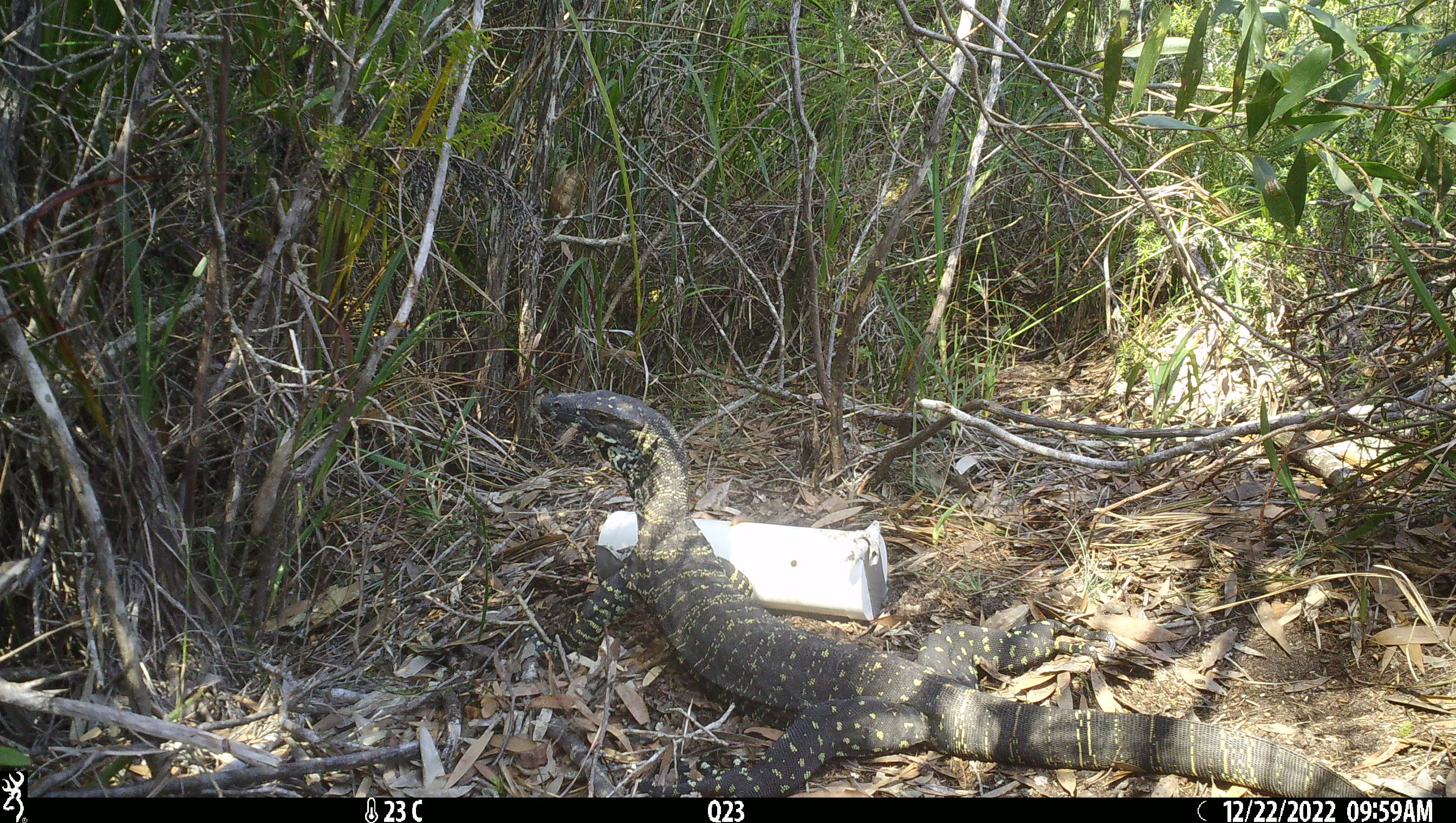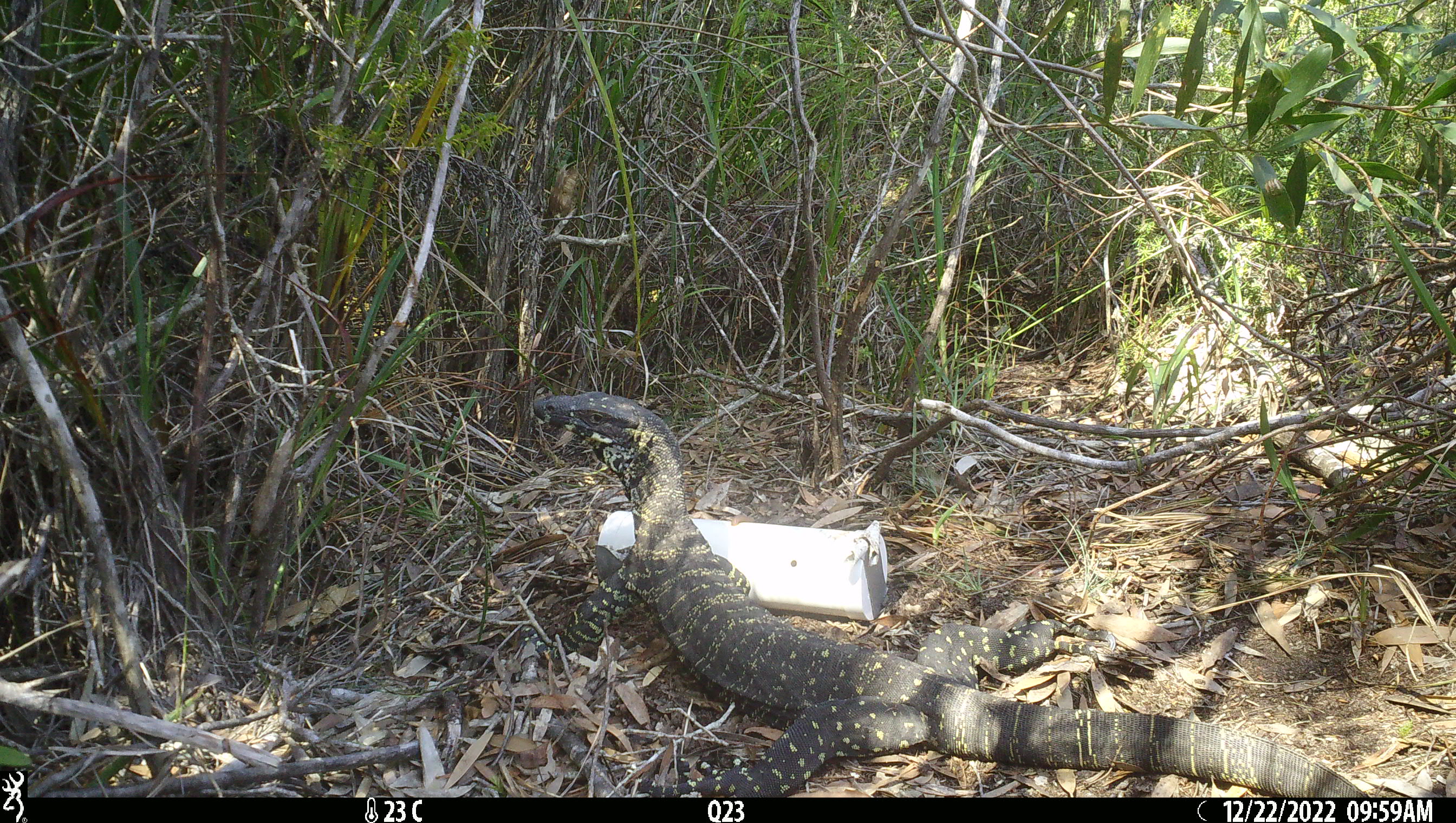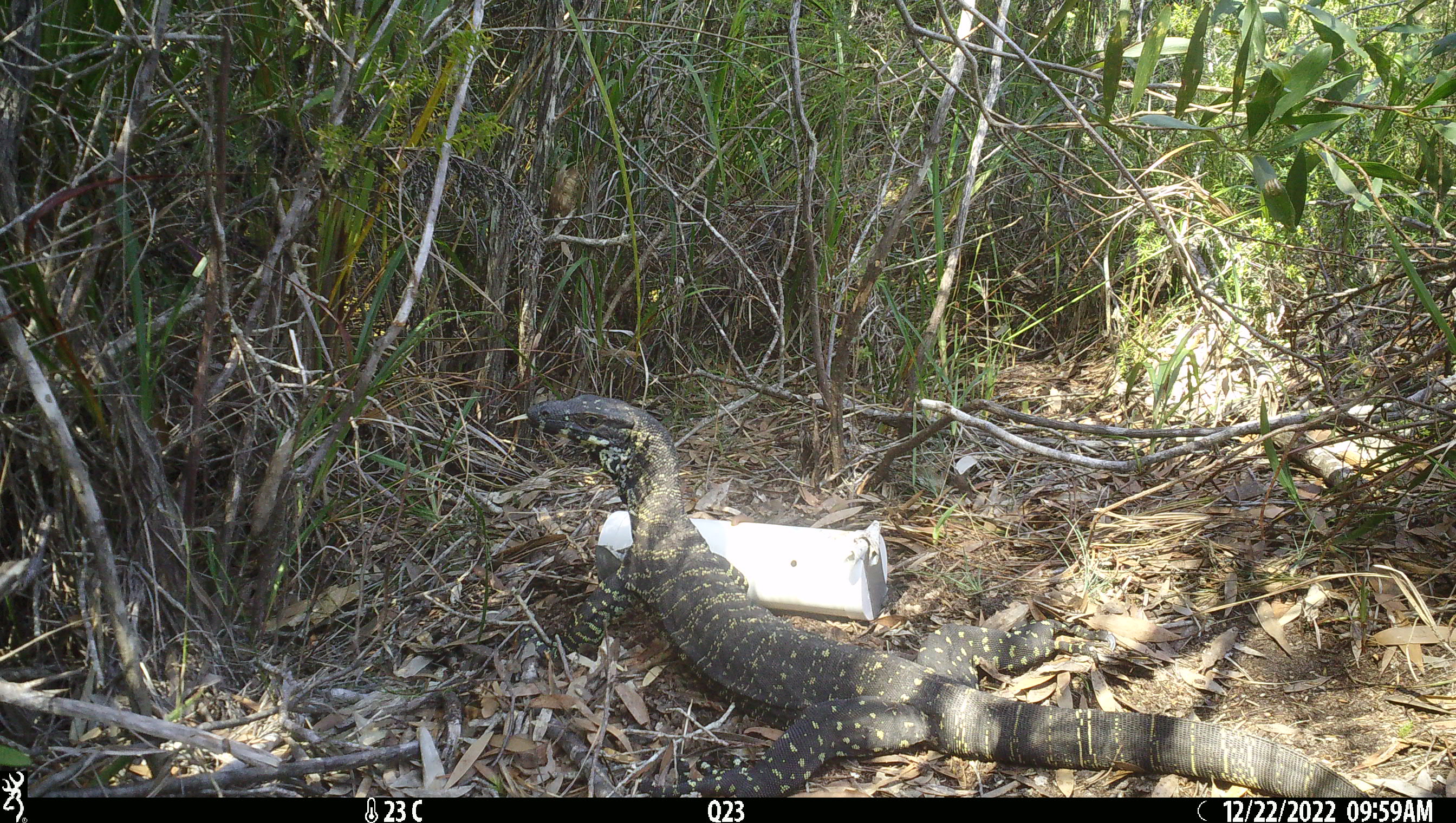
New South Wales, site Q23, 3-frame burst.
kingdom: Animalia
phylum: Chordata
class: Reptilia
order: Squamata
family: Varanidae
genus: Varanus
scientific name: Varanus varius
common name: lace monitor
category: goanna